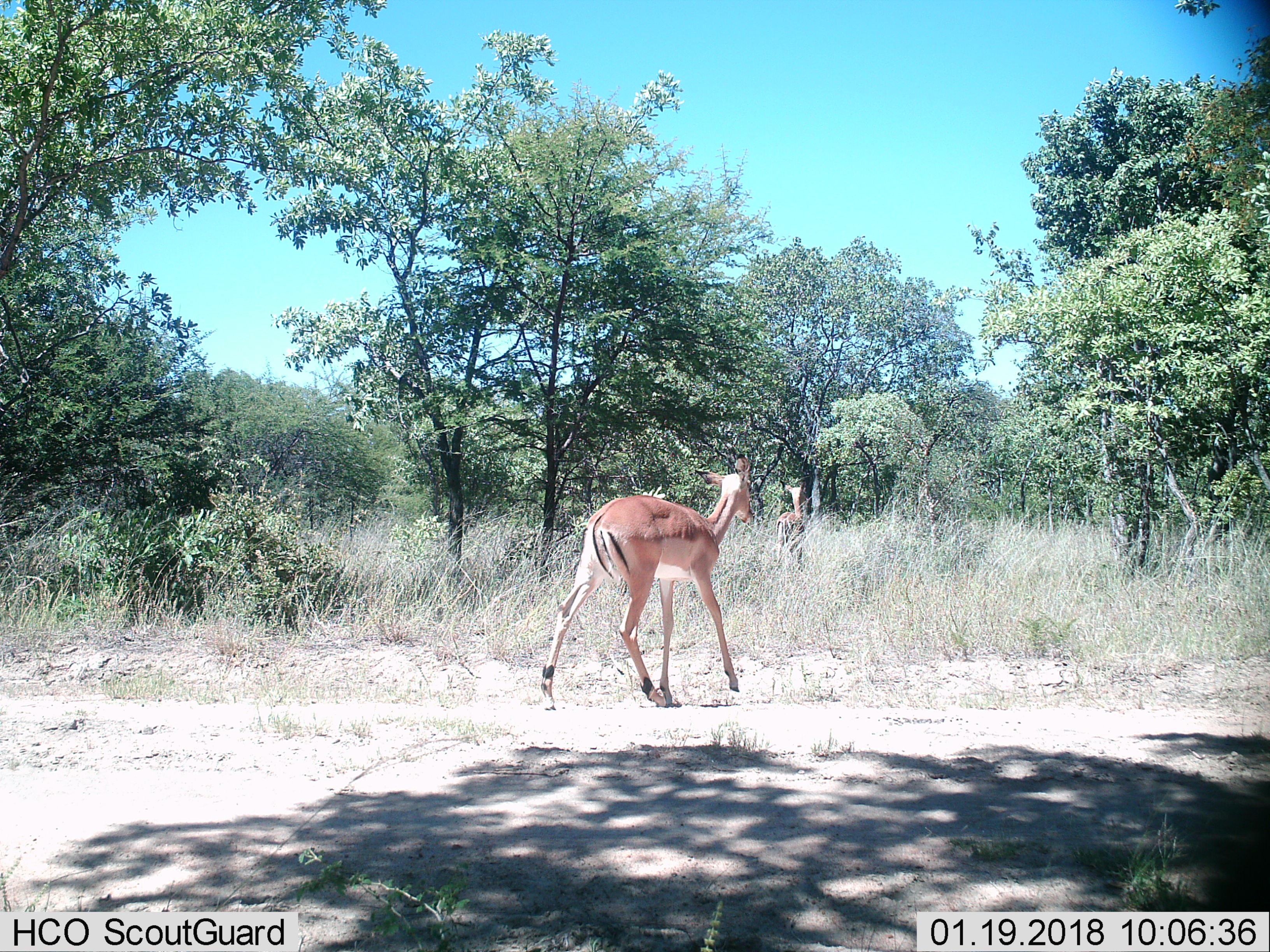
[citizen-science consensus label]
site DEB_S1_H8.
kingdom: Animalia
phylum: Chordata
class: Mammalia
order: Artiodactyla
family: Bovidae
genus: Aepyceros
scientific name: Aepyceros melampus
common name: impala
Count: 2.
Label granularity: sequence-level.